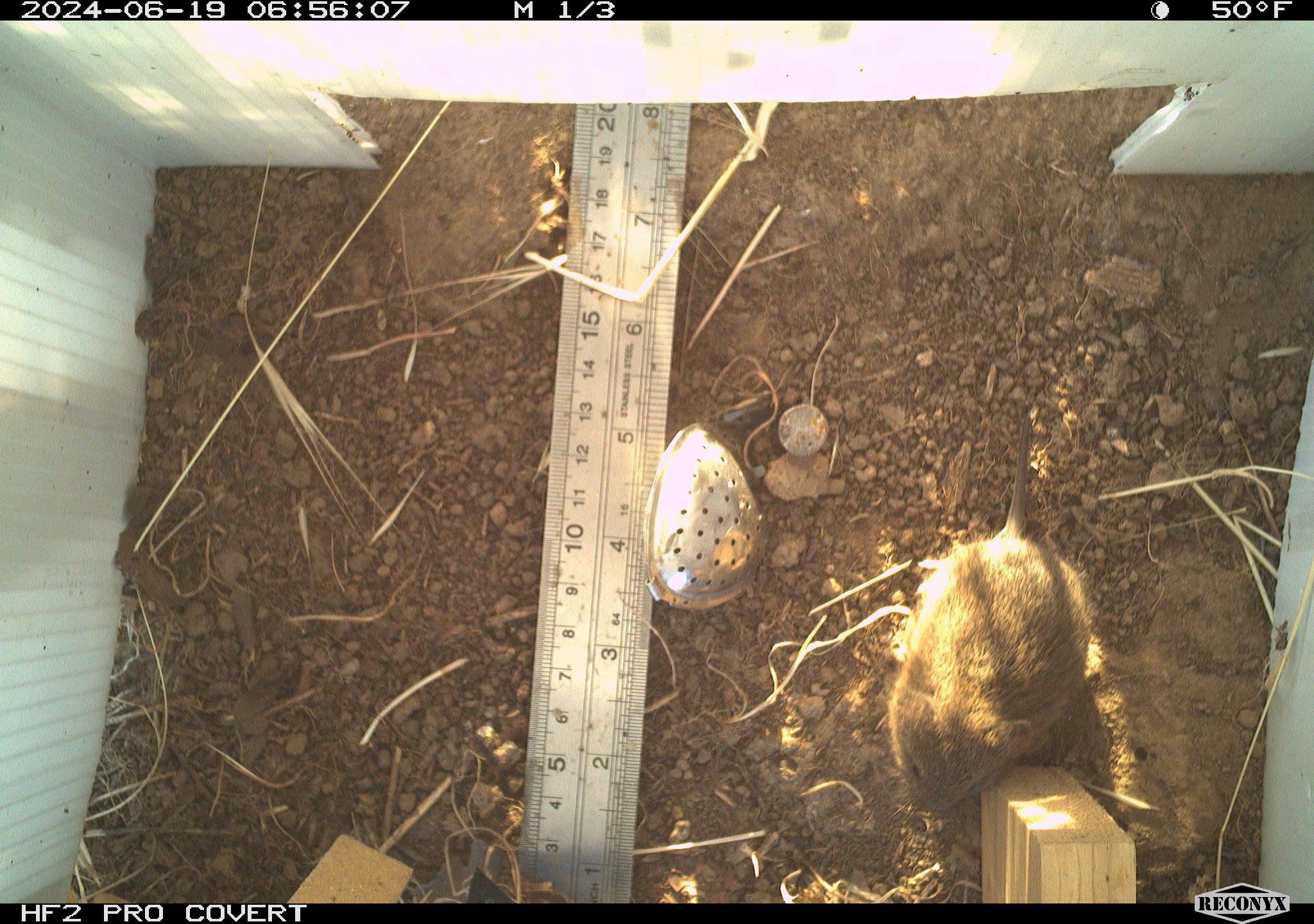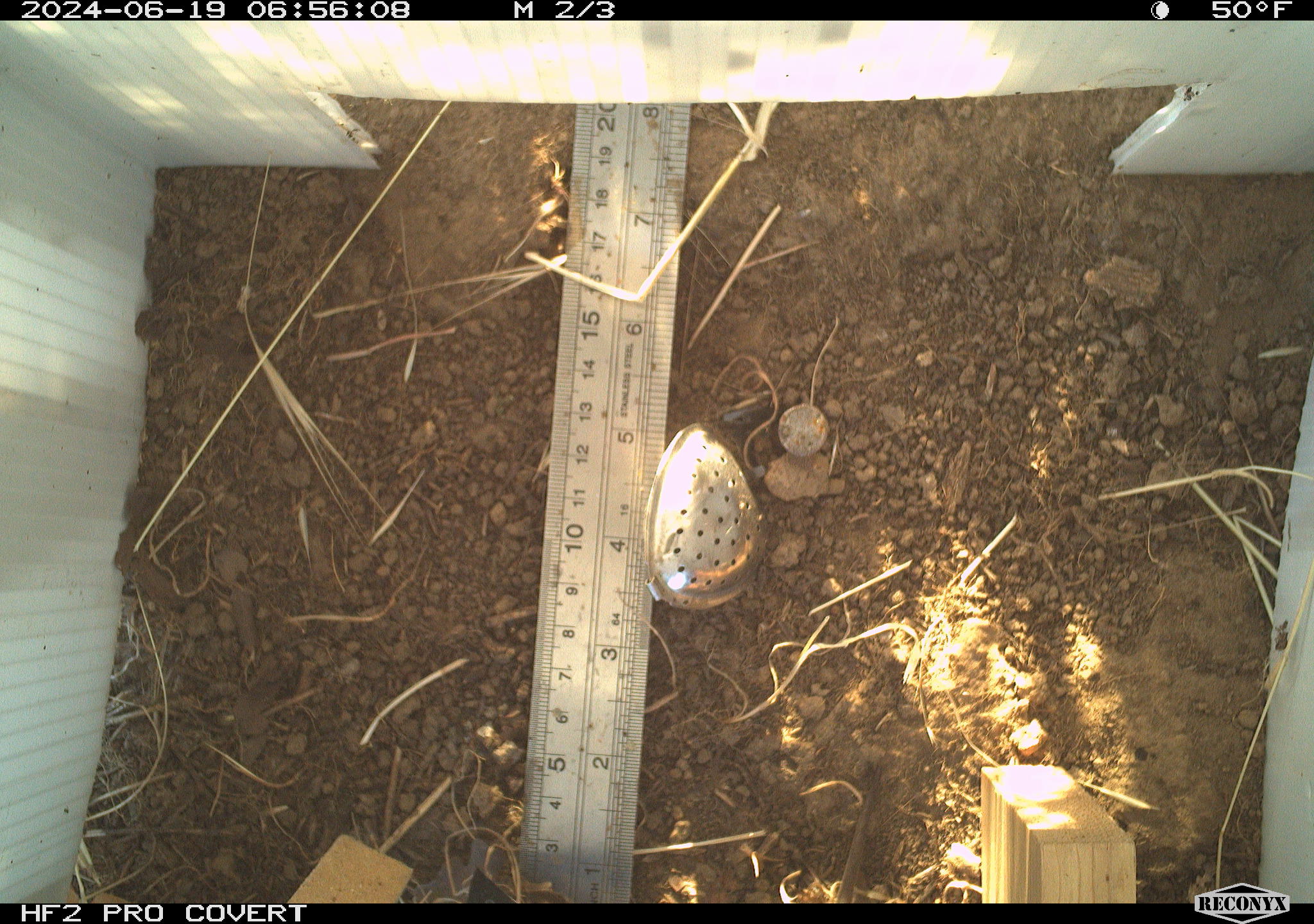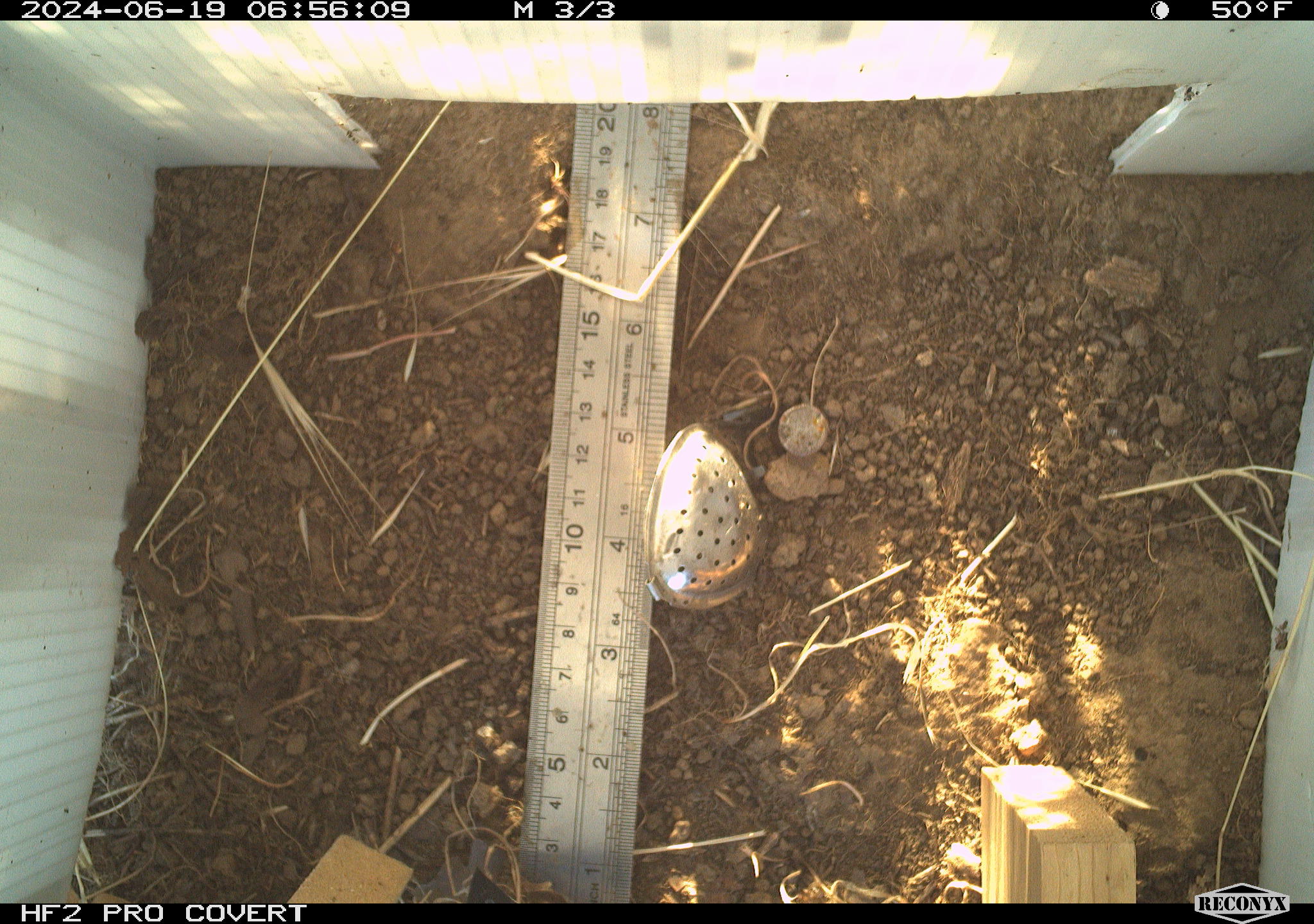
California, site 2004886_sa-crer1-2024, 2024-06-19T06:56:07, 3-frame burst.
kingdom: Animalia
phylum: Chordata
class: Mammalia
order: Rodentia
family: Cricetidae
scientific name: Arvicolinae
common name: voles, lemmings, and muskrats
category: arvicolinae subfamily